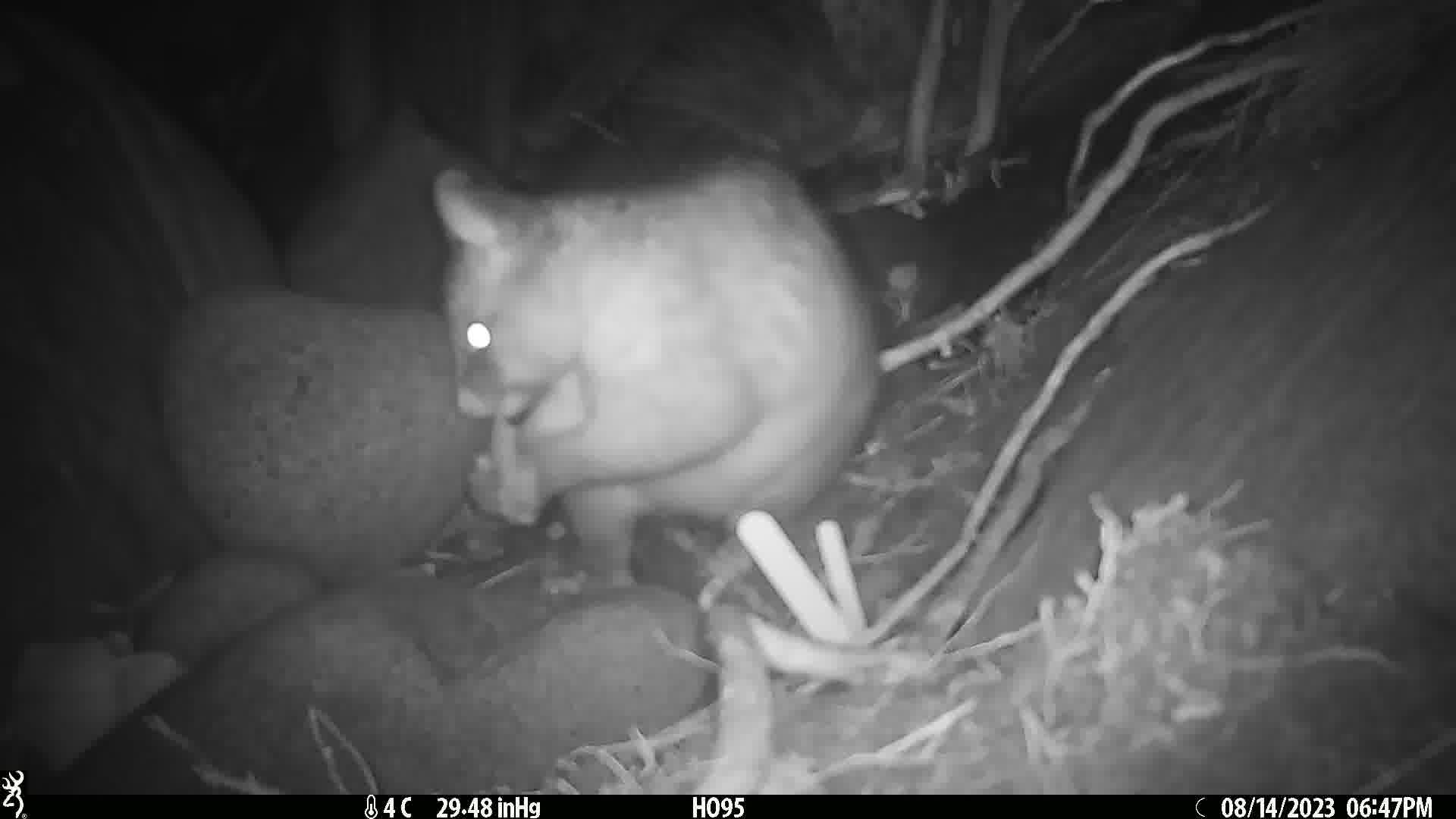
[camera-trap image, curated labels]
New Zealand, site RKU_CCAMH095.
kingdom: Animalia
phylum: Chordata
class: Mammalia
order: Diprotodontia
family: Phalangeridae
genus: Trichosurus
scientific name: Trichosurus vulpecula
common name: common brushtail possum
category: possum